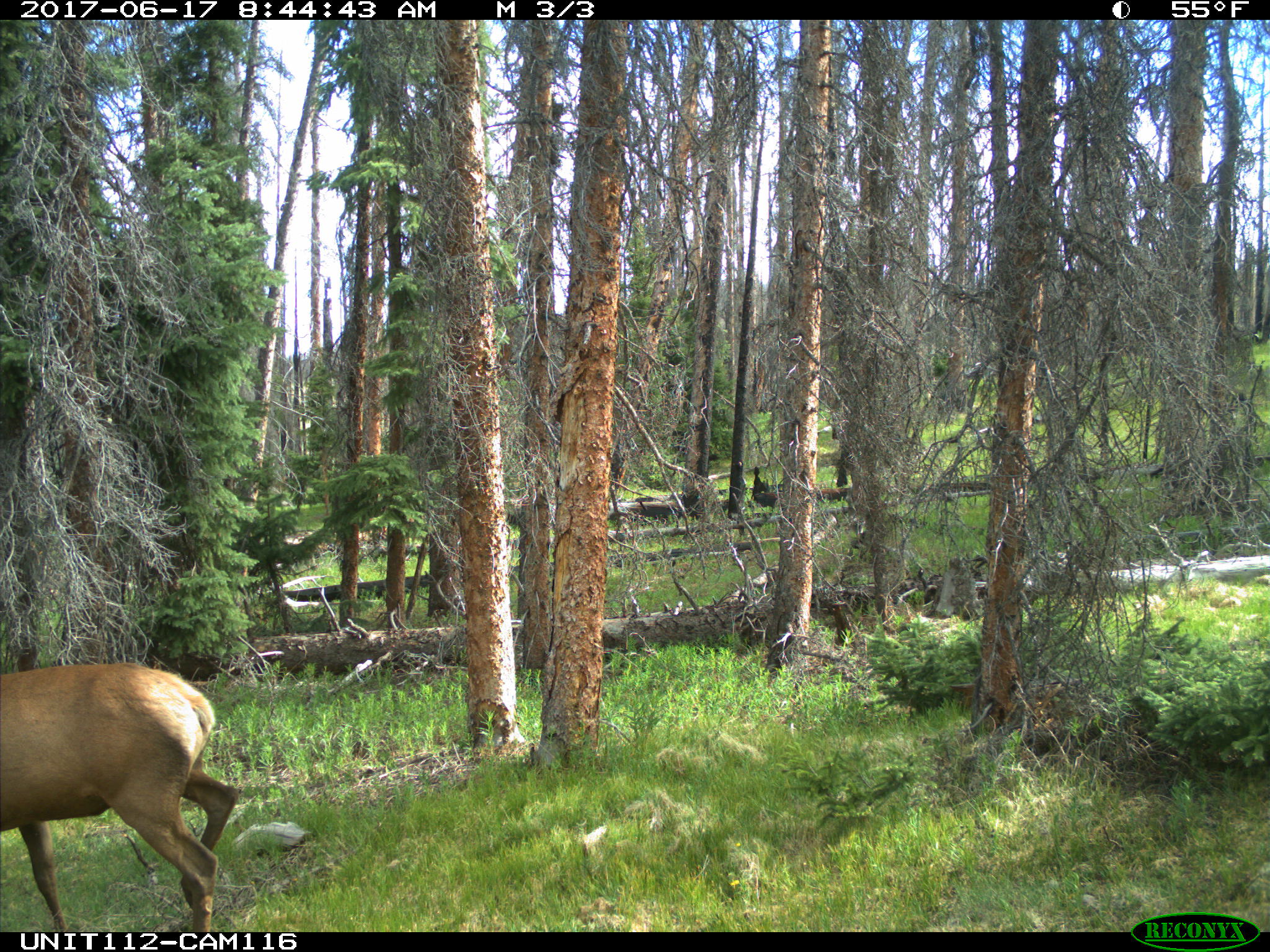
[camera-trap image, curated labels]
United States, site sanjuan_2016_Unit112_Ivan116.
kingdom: Animalia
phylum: Chordata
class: Mammalia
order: Artiodactyla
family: Cervidae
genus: Cervus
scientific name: Cervus elaphus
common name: red deer